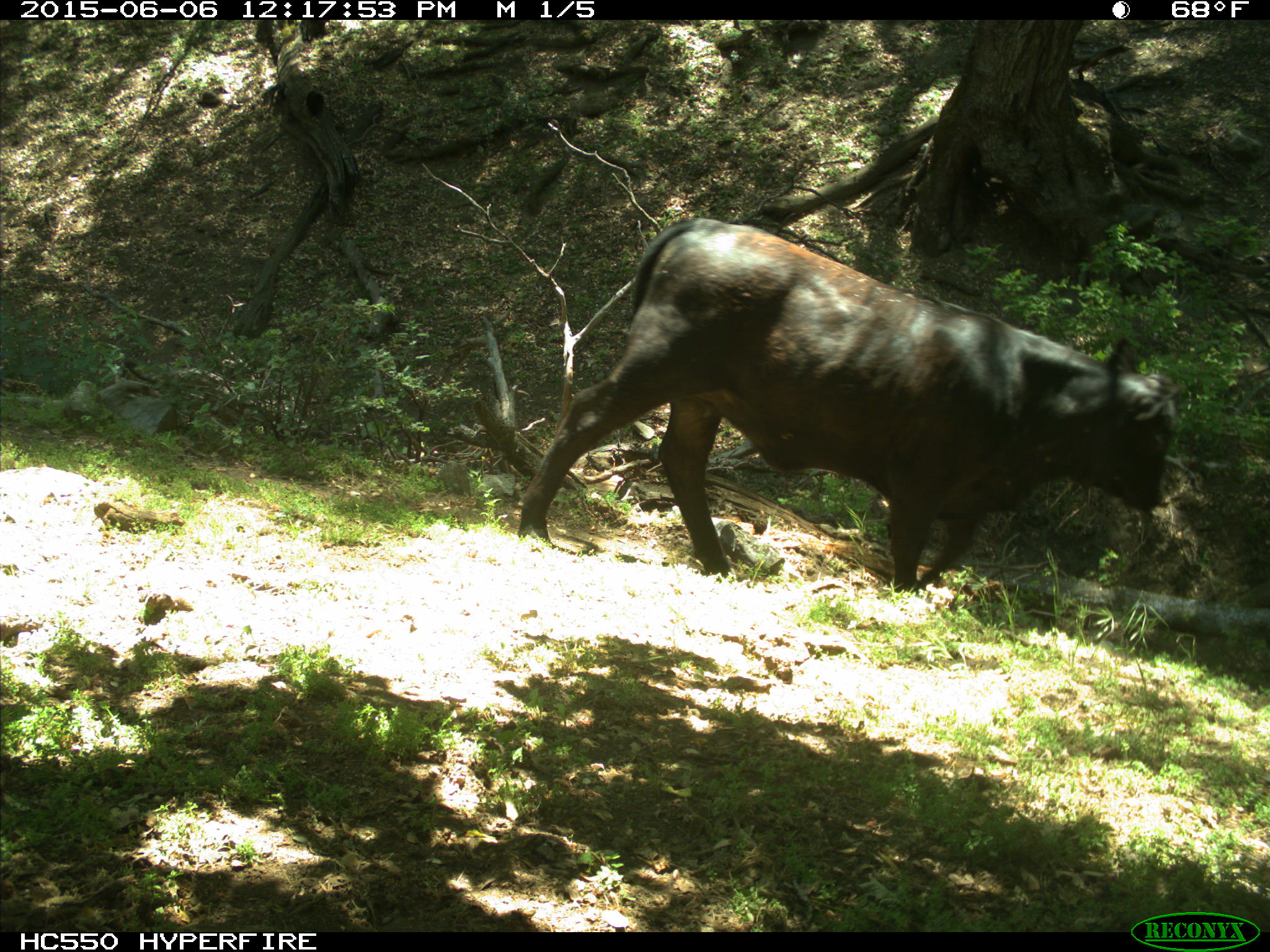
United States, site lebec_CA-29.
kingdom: Animalia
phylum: Chordata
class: Mammalia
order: Artiodactyla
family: Bovidae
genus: Bos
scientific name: Bos taurus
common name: domestic cow